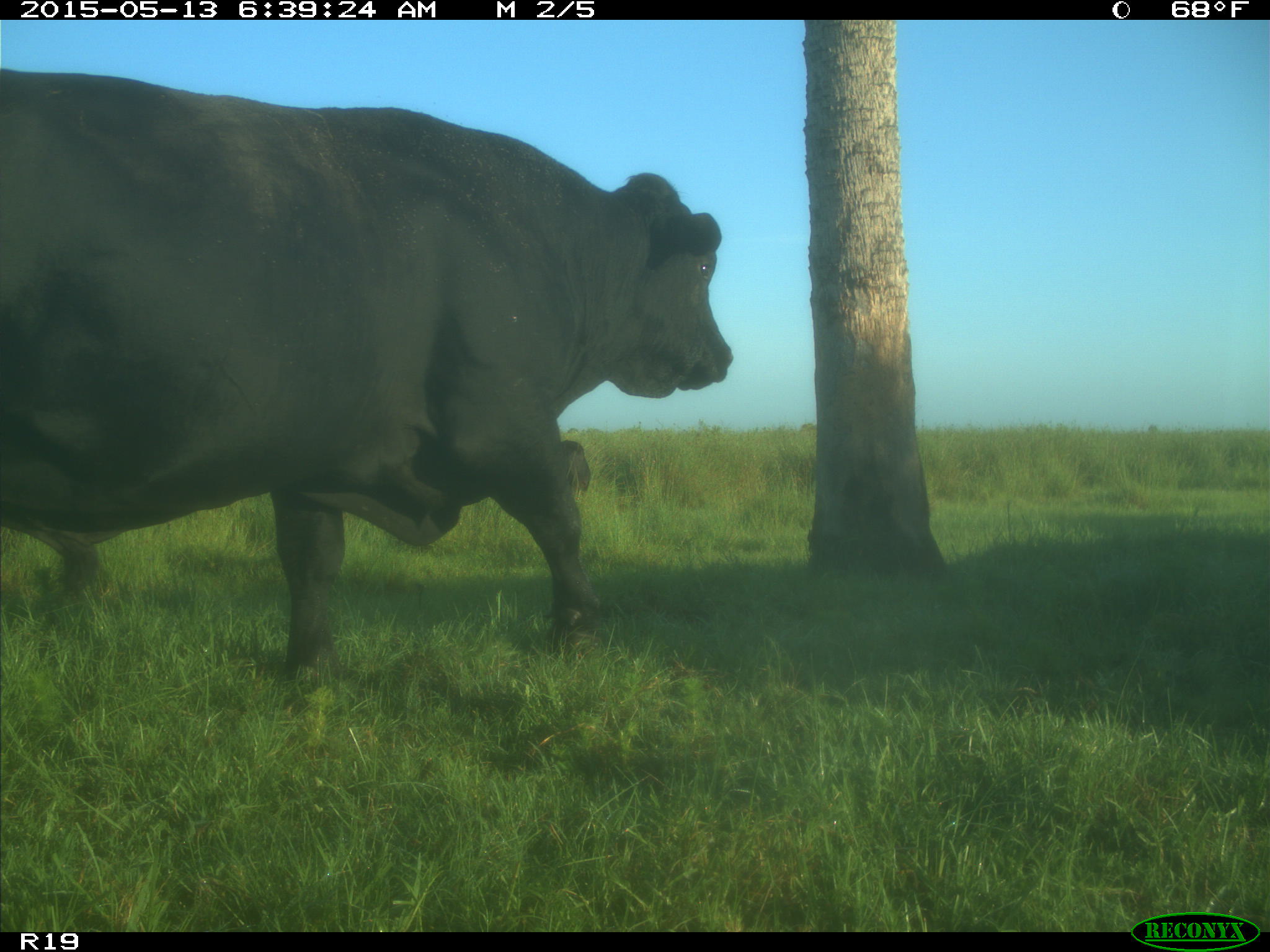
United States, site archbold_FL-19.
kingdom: Animalia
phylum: Chordata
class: Mammalia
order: Artiodactyla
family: Bovidae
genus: Bos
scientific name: Bos taurus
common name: domestic cow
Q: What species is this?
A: Bos taurus (domestic cow).